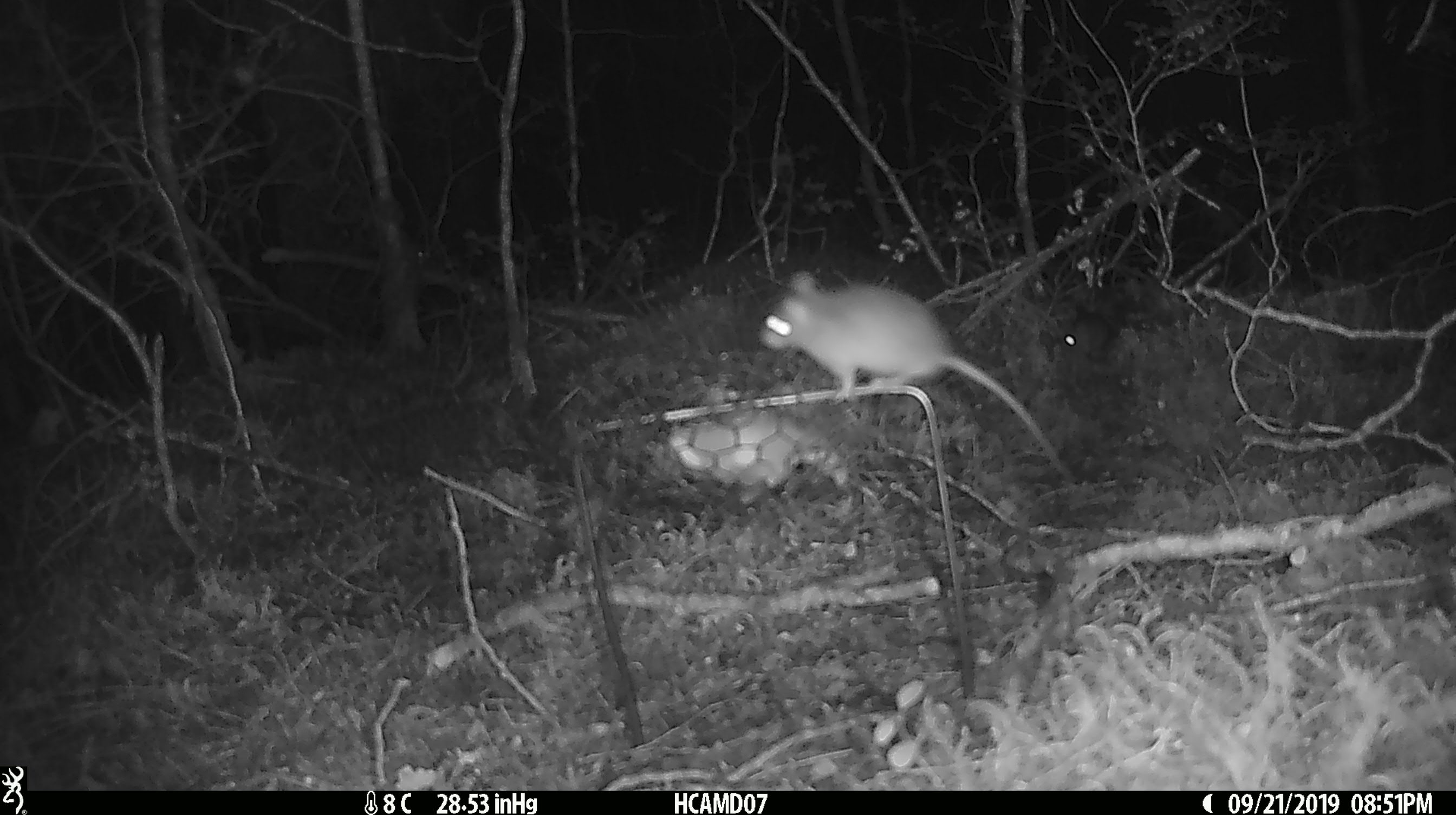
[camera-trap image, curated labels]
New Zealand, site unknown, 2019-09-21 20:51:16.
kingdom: Animalia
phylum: Chordata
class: Mammalia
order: Rodentia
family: Muridae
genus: Mus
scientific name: Mus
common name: mouse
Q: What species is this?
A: Mouse (Mus).